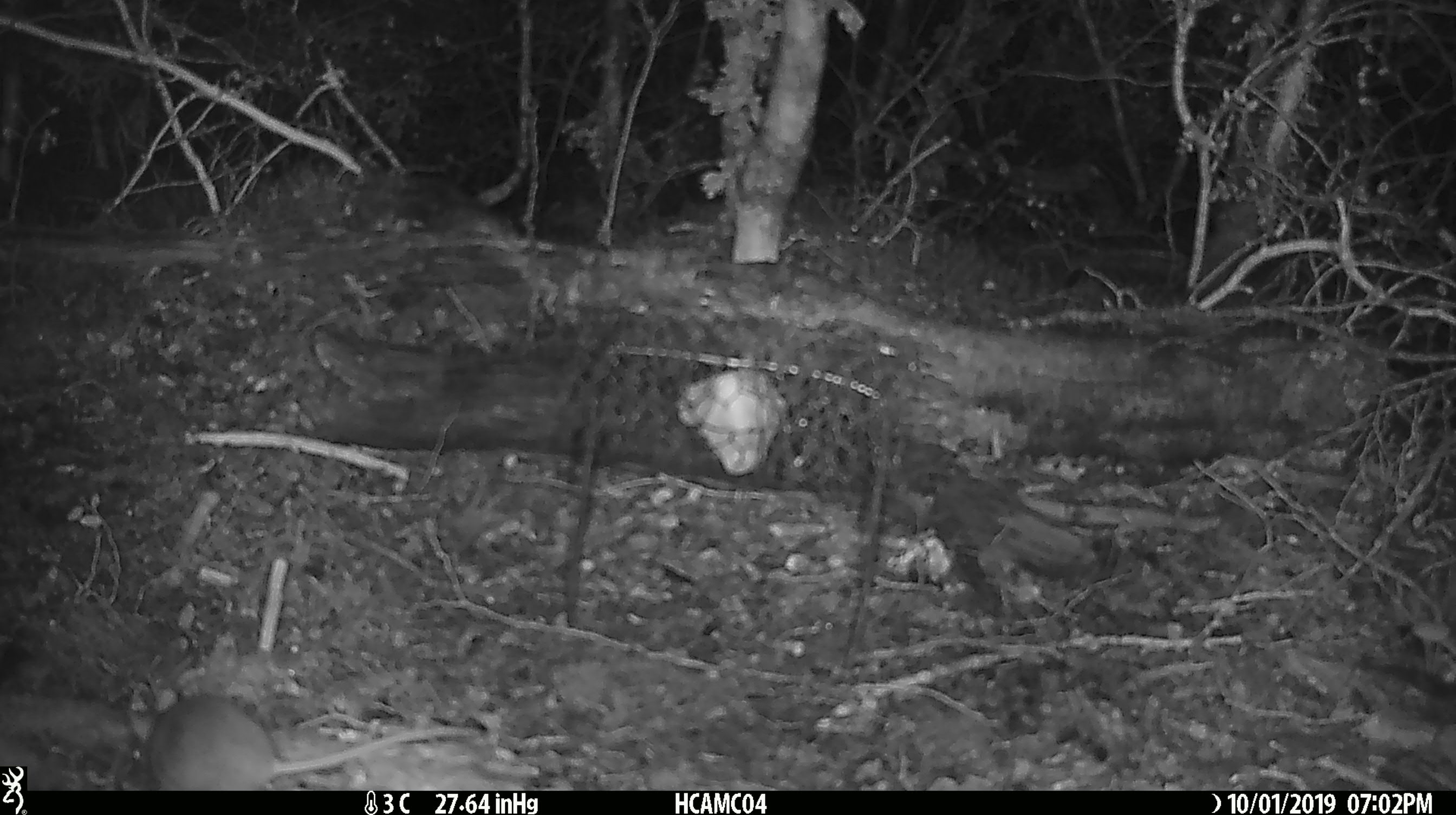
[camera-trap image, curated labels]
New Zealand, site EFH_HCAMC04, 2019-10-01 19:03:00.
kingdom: Animalia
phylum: Chordata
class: Mammalia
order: Rodentia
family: Muridae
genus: Mus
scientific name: Mus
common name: mouse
Mouse (Mus).